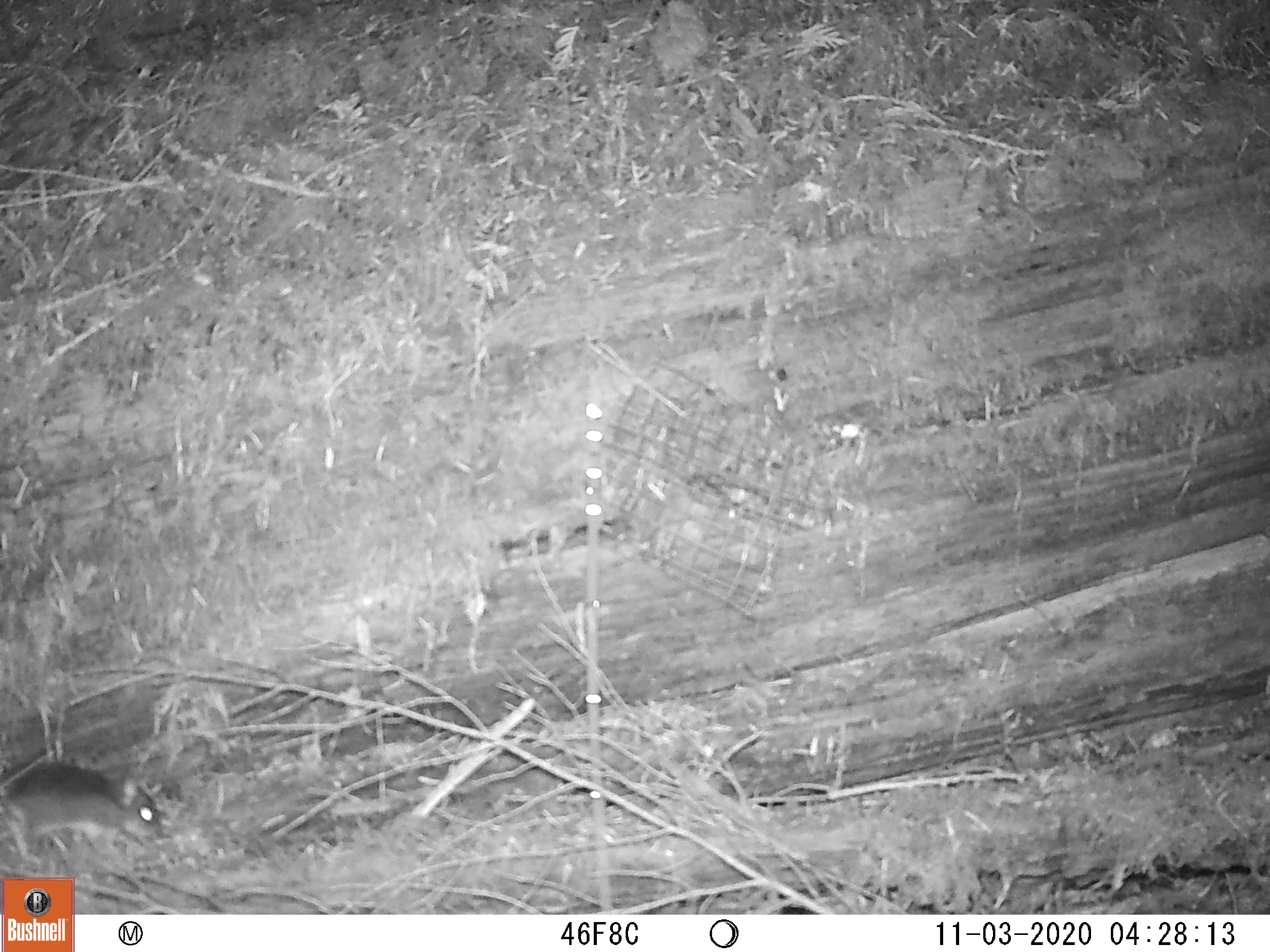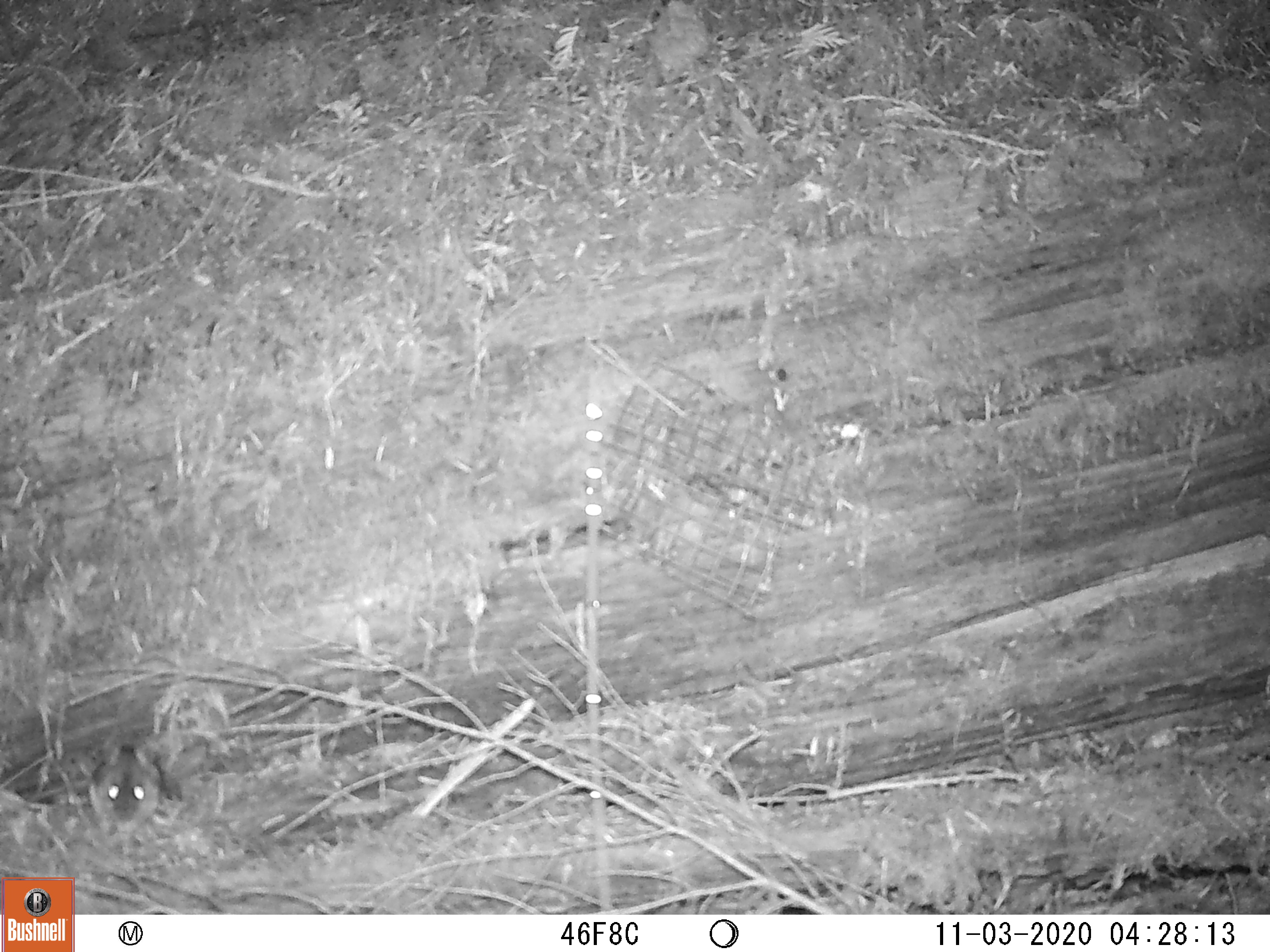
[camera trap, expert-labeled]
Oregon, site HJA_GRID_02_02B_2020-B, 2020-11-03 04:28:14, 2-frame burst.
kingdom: Animalia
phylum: Chordata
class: Mammalia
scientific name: Mammalia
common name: small mammal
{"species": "small mammal (Mammalia)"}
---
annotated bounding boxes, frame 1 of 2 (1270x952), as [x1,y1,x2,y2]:
small mammal: [5,755,181,866]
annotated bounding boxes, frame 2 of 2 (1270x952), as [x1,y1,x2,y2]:
small mammal: [81,717,164,847]